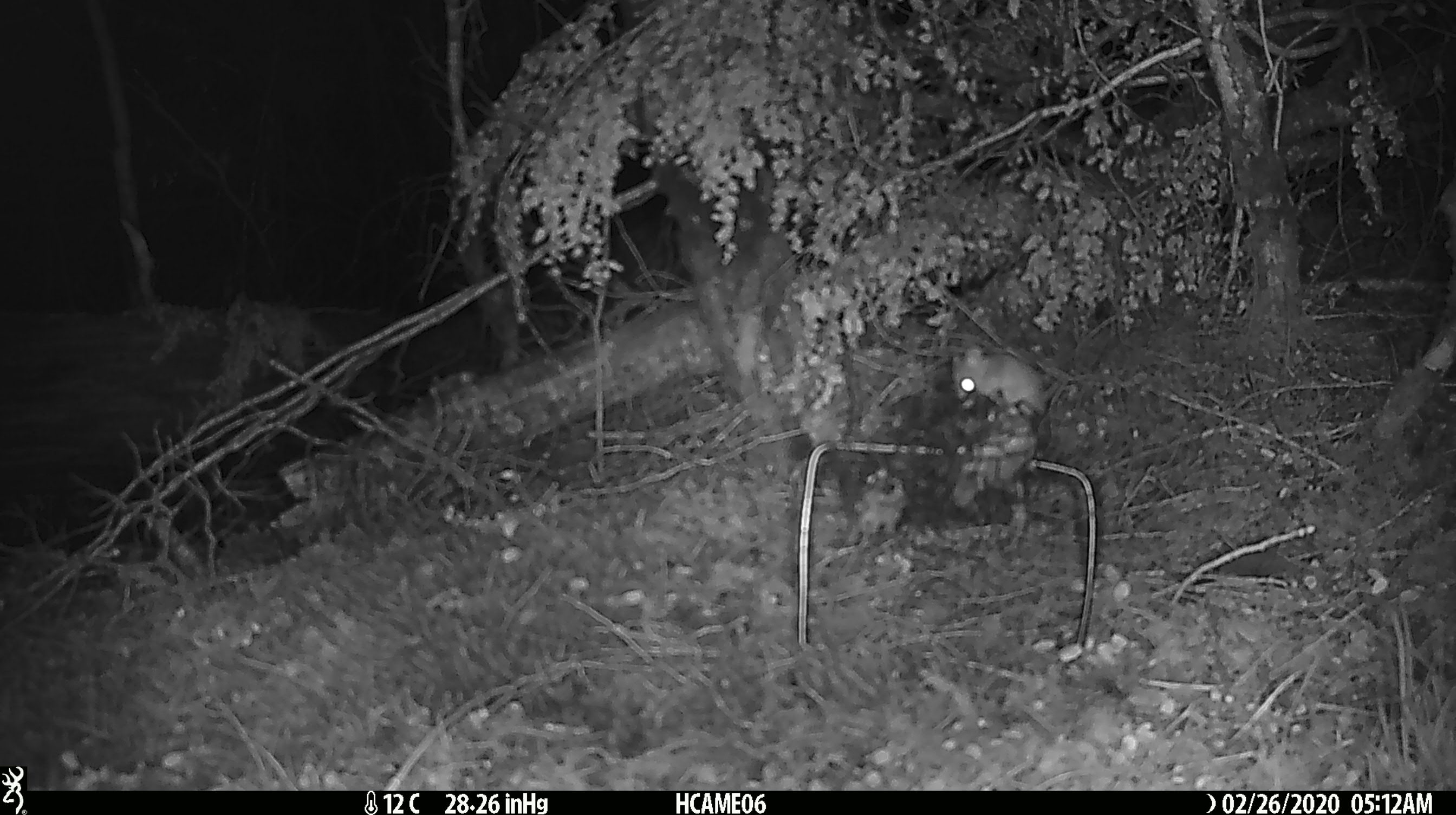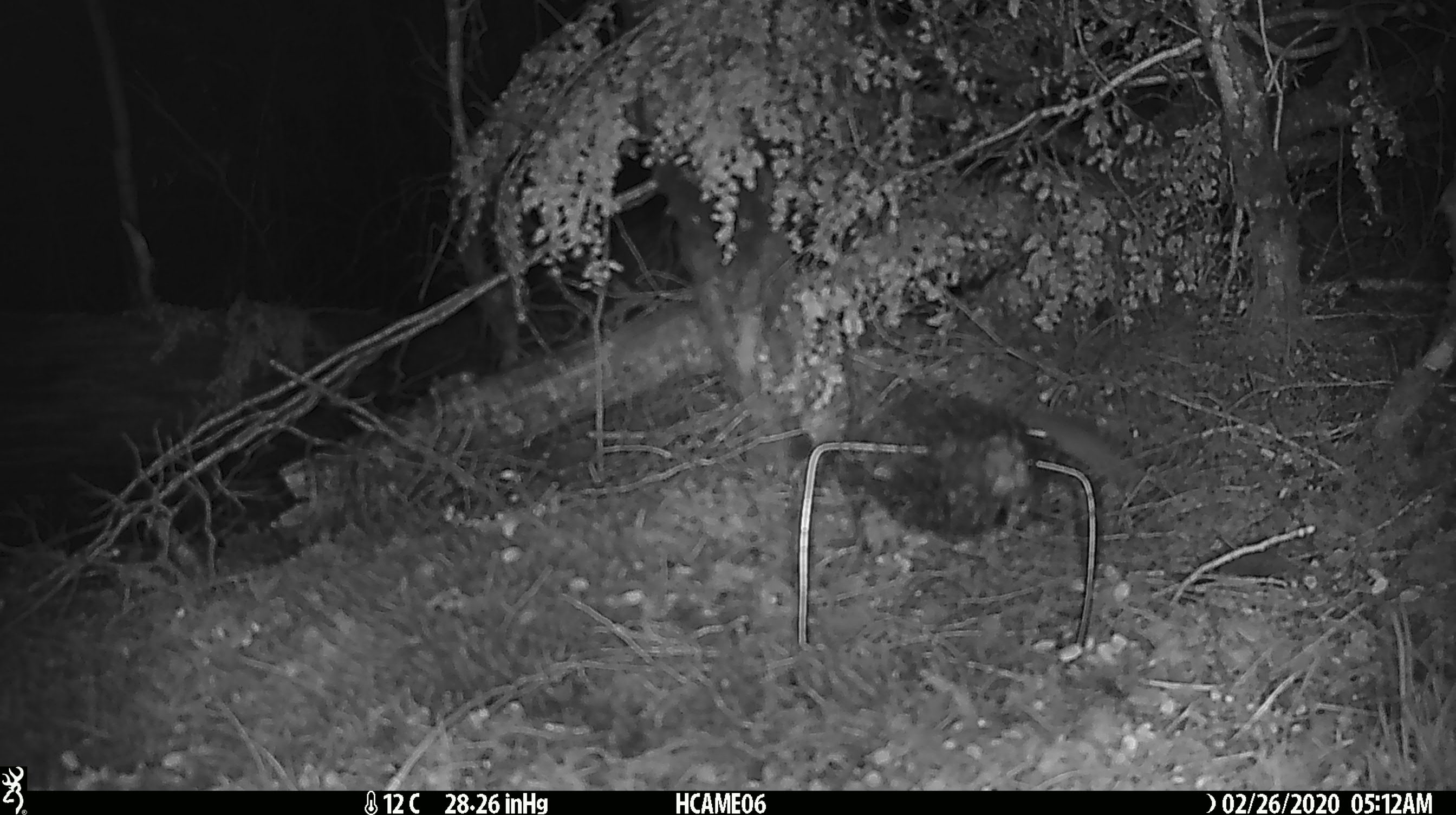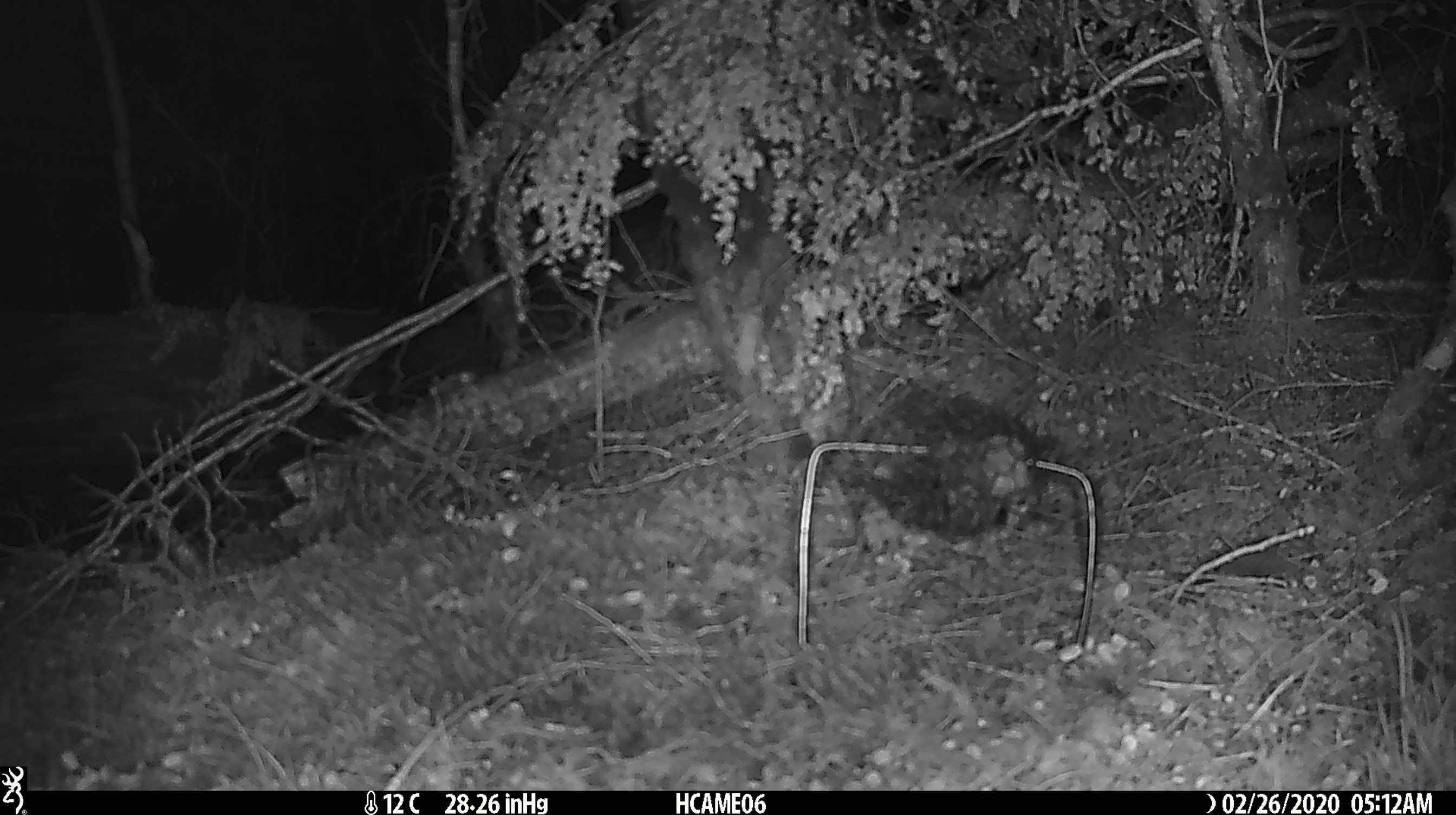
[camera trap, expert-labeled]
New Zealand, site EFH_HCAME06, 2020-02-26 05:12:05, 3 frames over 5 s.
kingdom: Animalia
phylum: Chordata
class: Mammalia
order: Rodentia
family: Muridae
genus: Mus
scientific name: Mus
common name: mouse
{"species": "mouse (Mus)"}